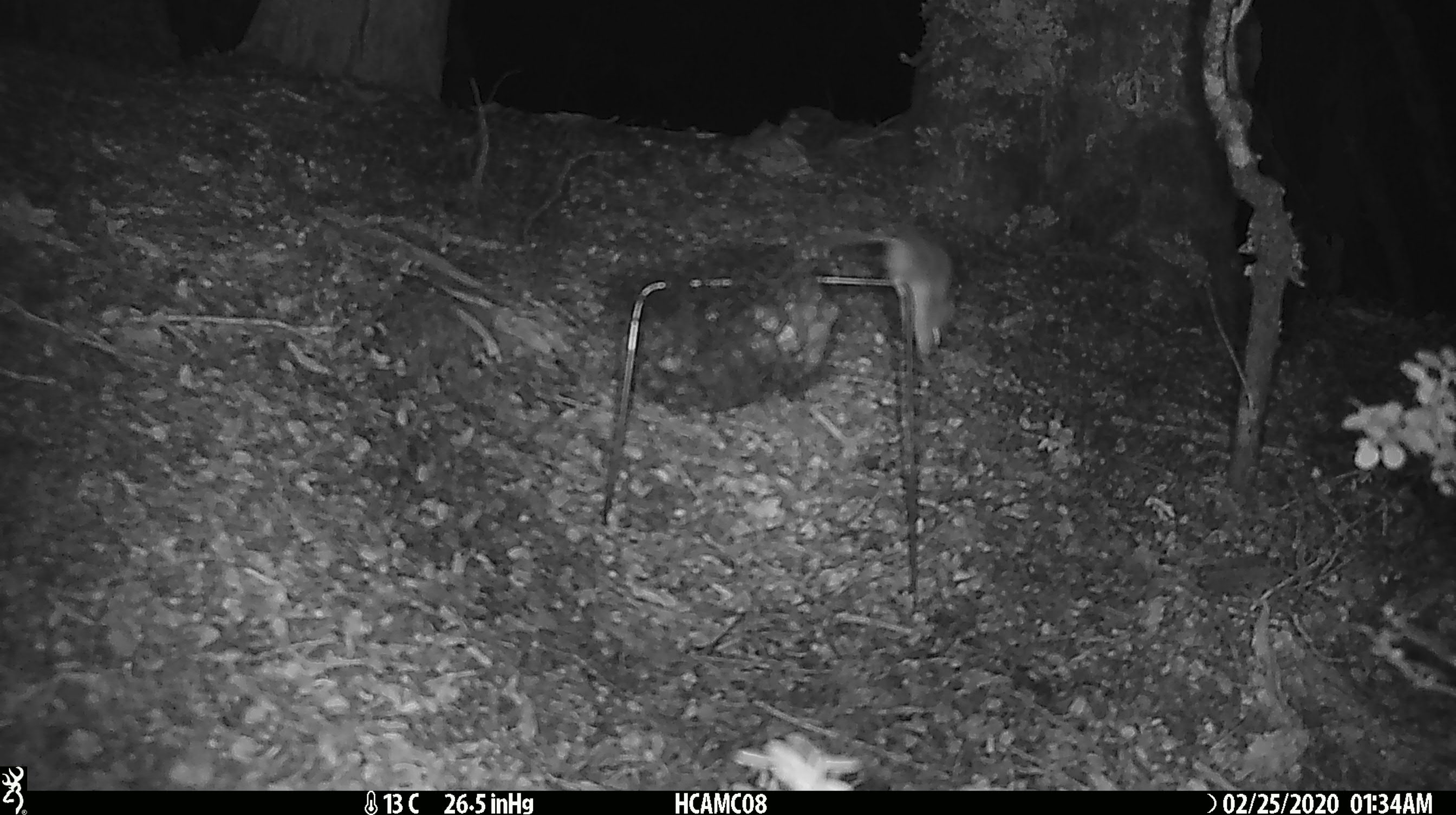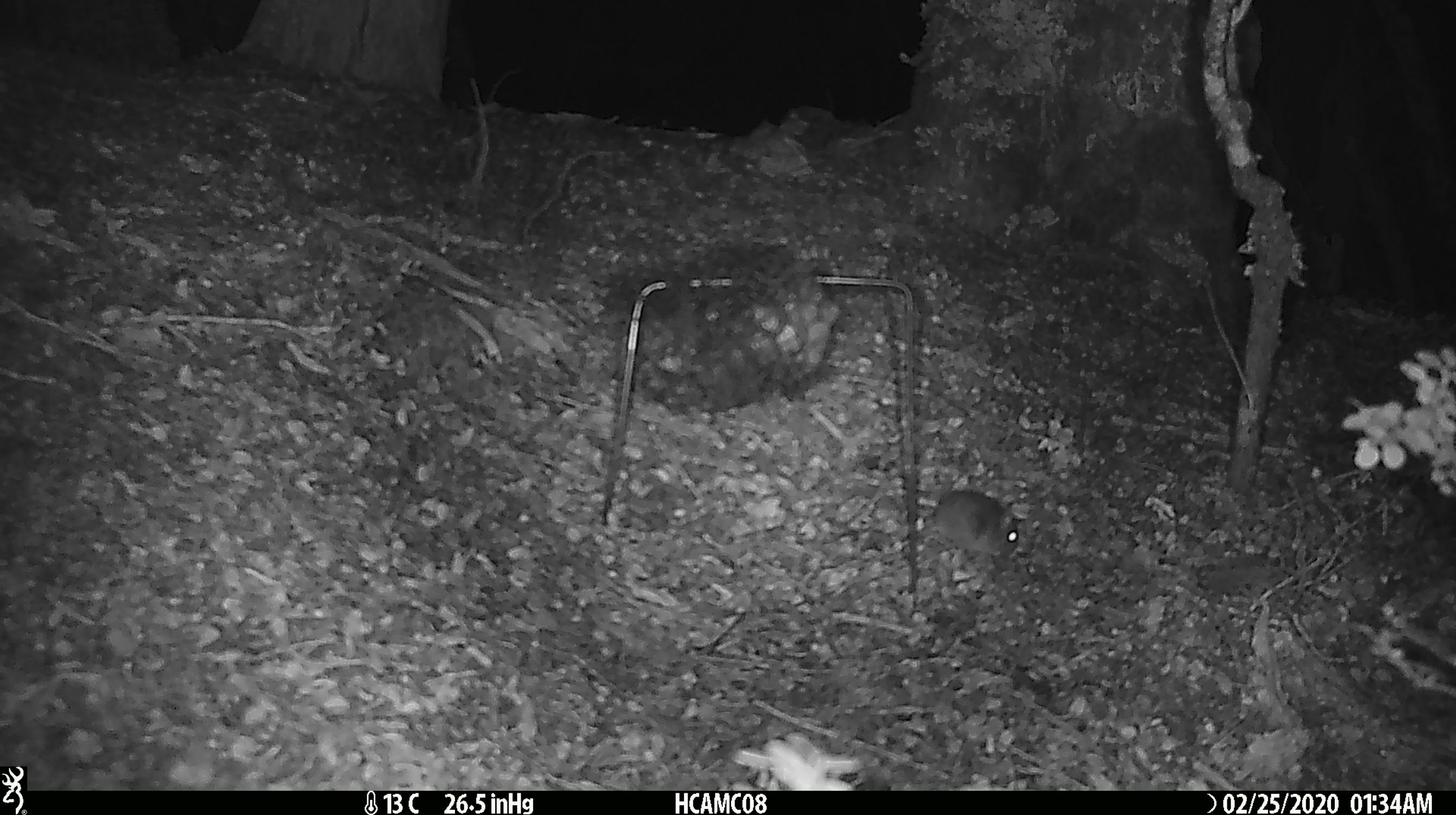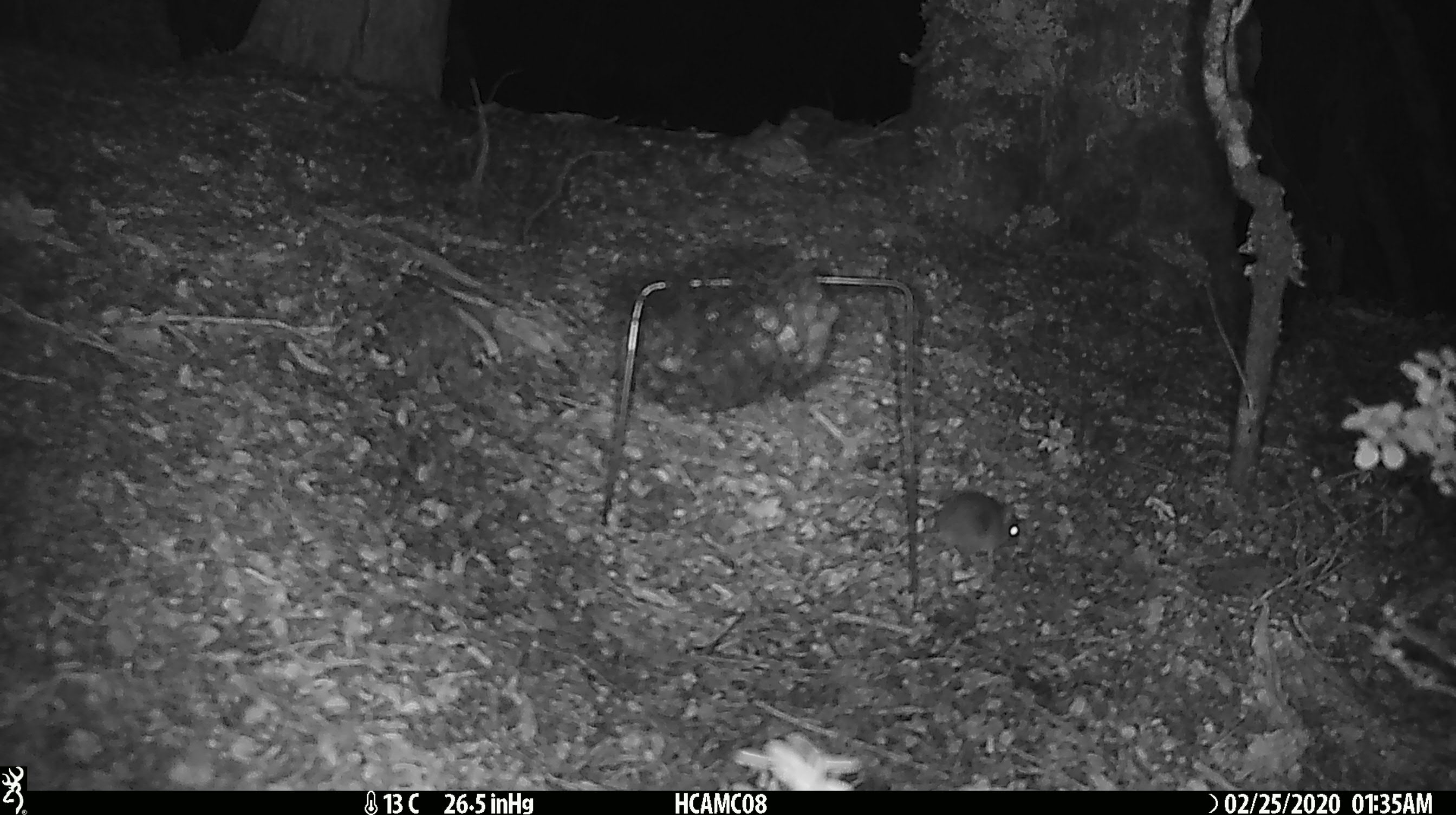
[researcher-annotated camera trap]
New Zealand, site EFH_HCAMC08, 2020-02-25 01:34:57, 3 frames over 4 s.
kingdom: Animalia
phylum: Chordata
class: Mammalia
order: Rodentia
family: Muridae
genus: Mus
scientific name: Mus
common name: mouse